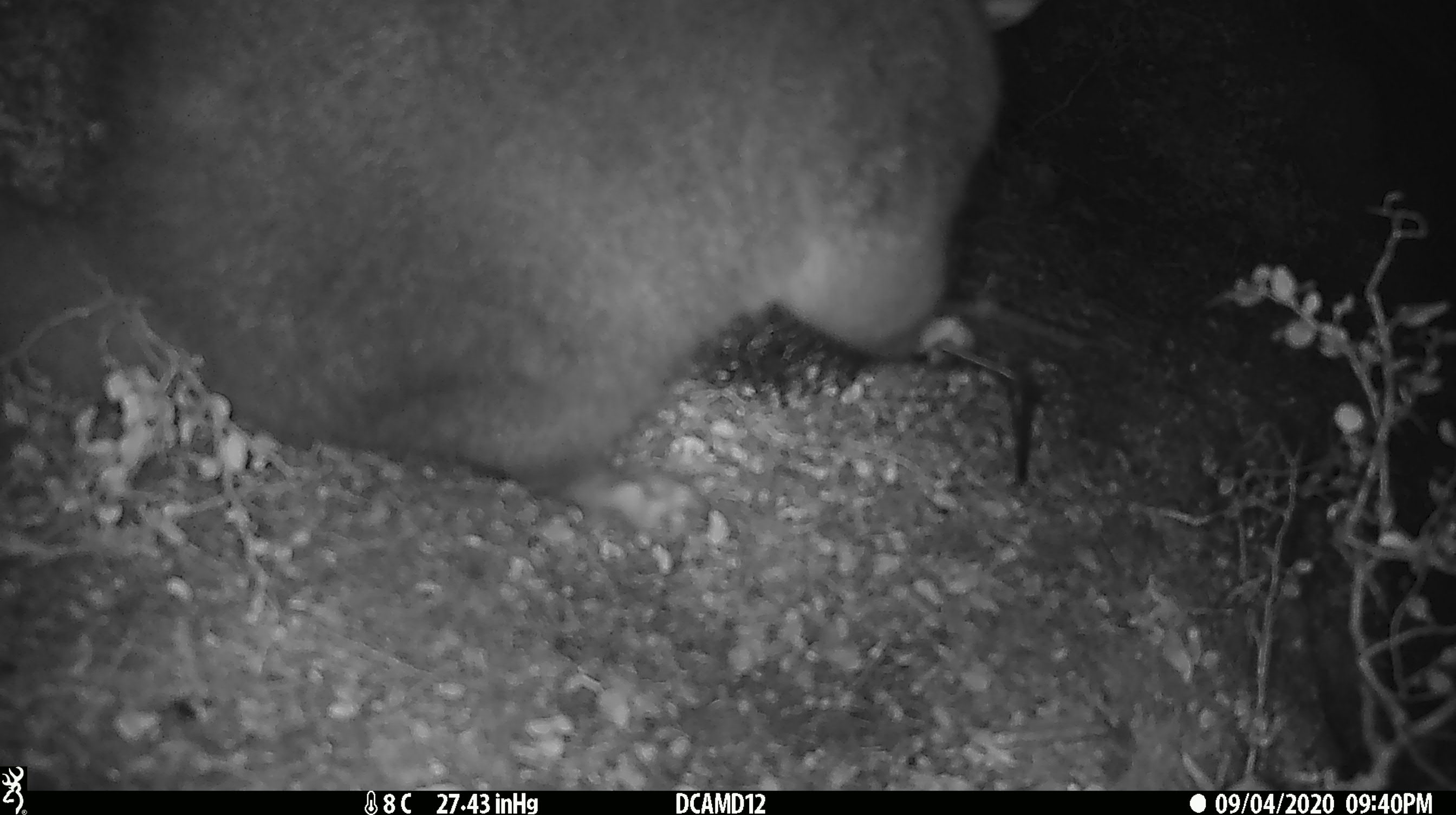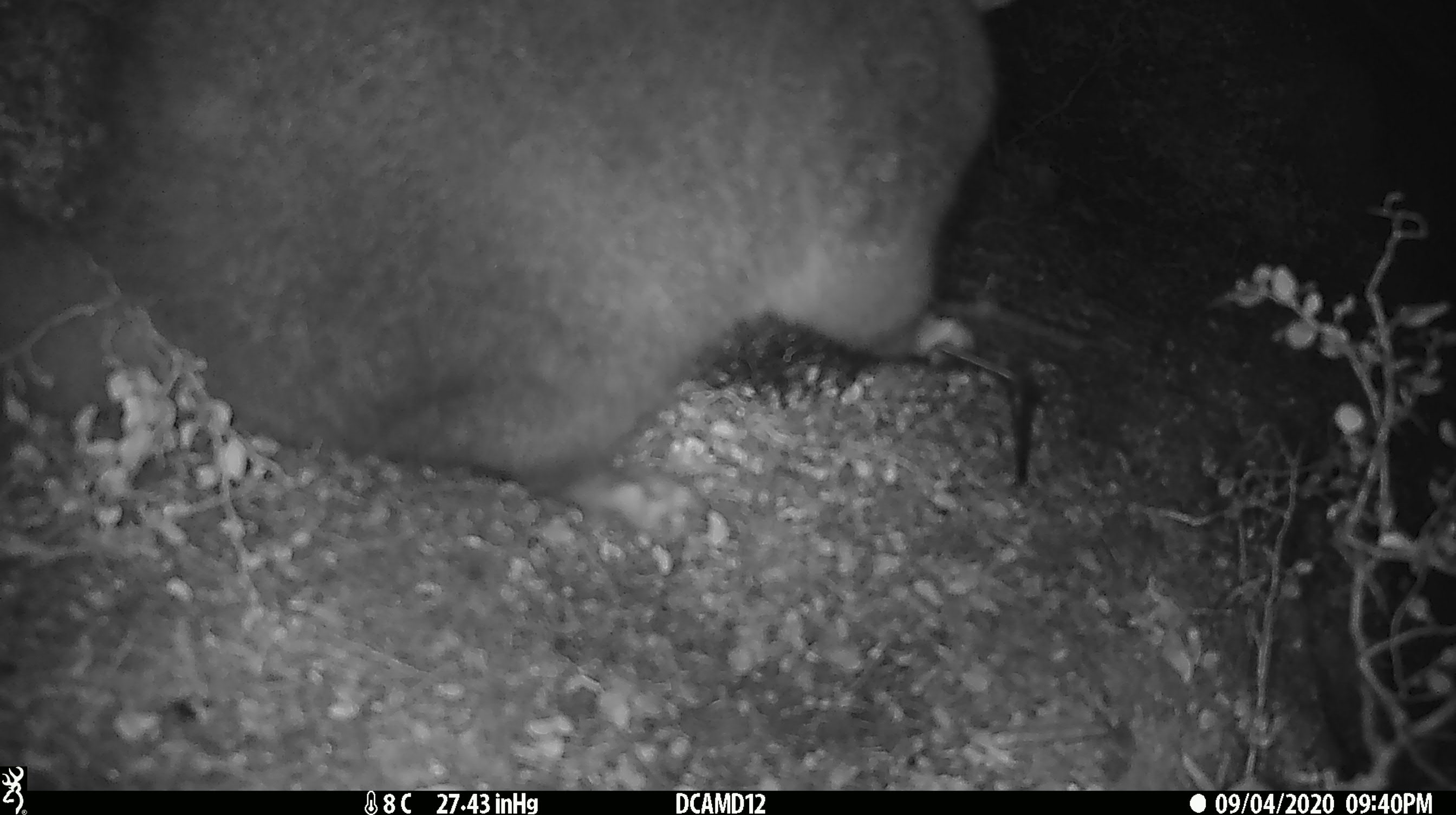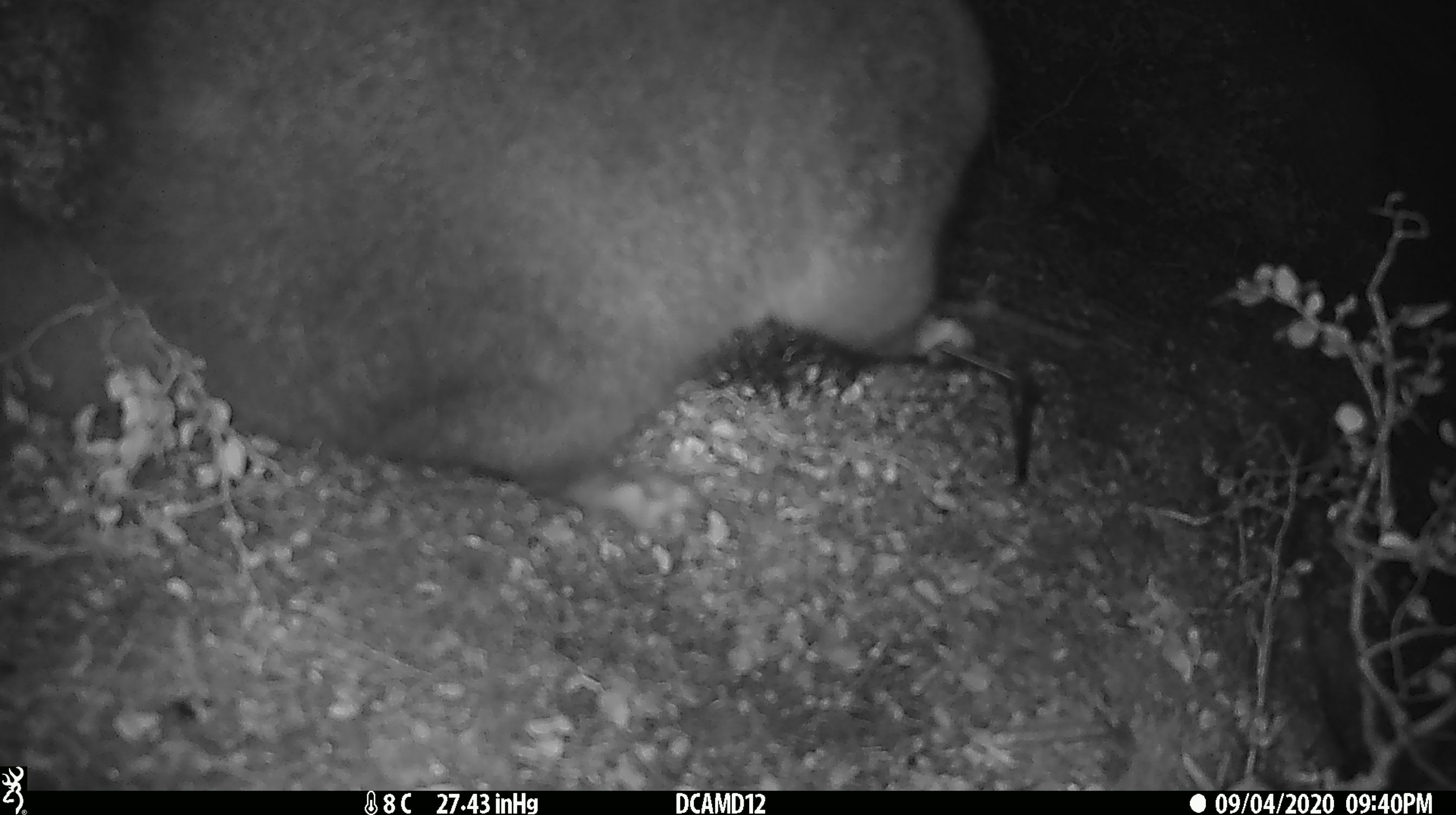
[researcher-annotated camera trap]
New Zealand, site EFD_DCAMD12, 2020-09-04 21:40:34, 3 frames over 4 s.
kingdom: Animalia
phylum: Chordata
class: Mammalia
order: Diprotodontia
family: Phalangeridae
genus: Trichosurus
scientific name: Trichosurus vulpecula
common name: common brushtail possum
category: possum